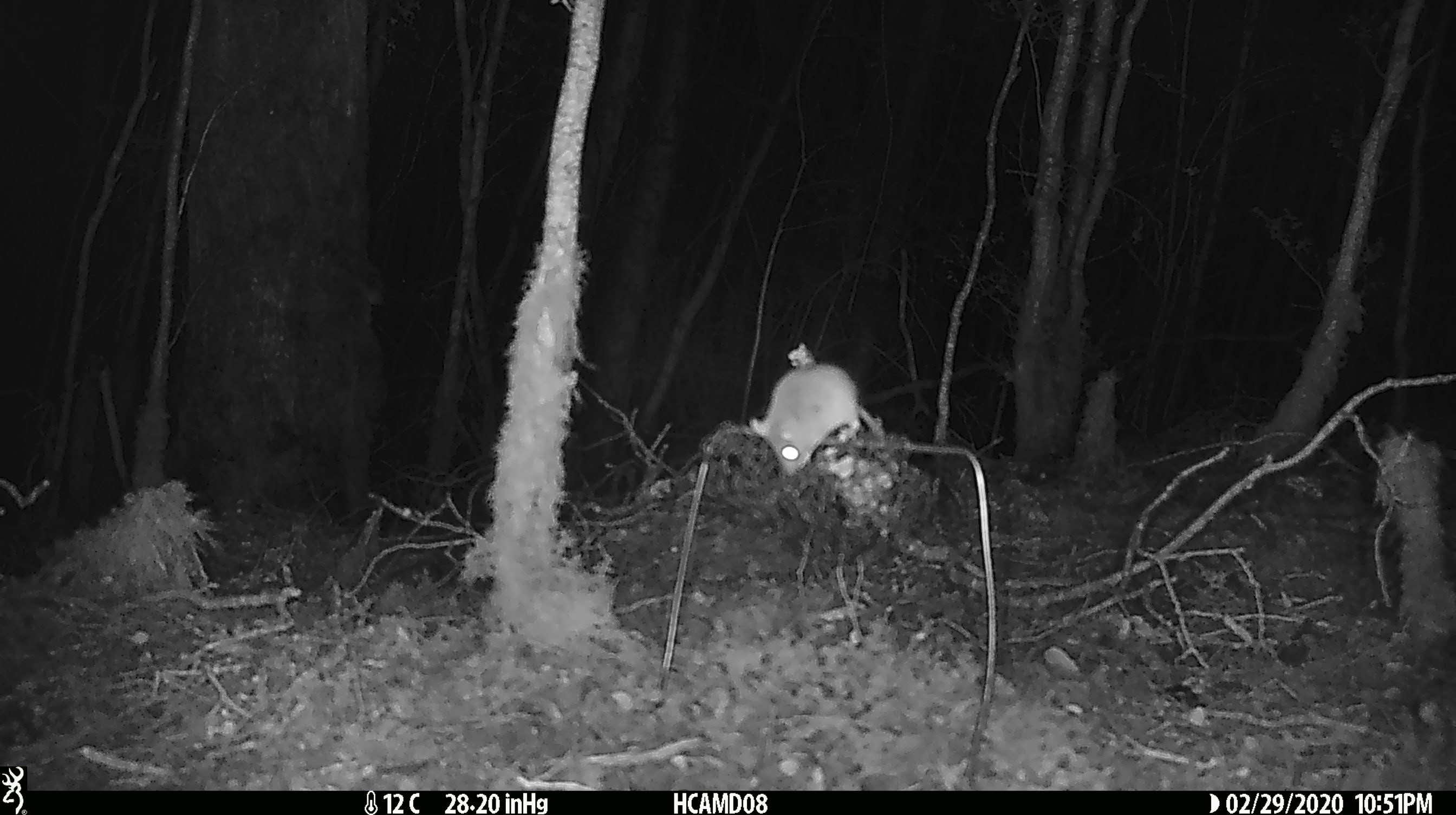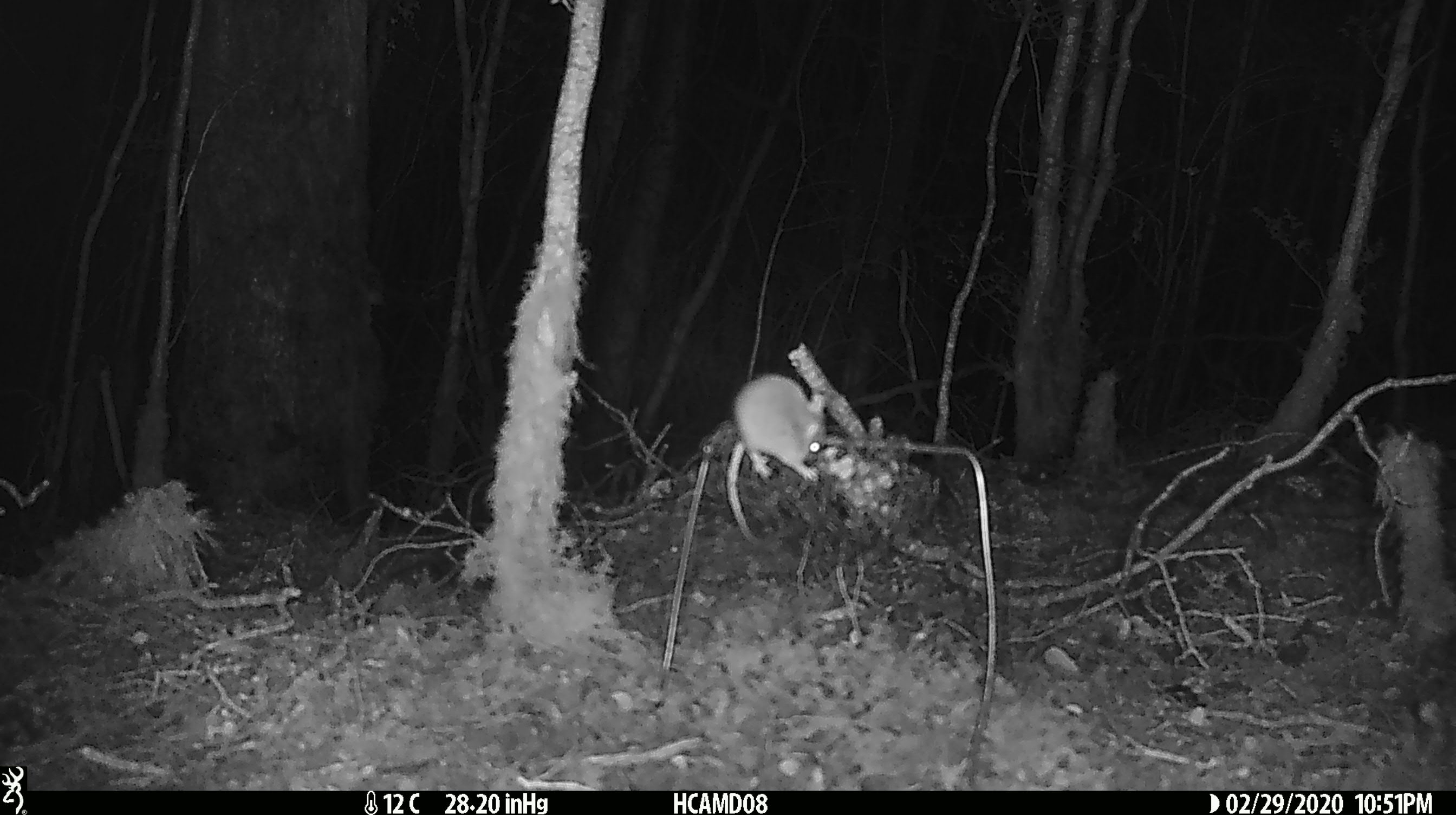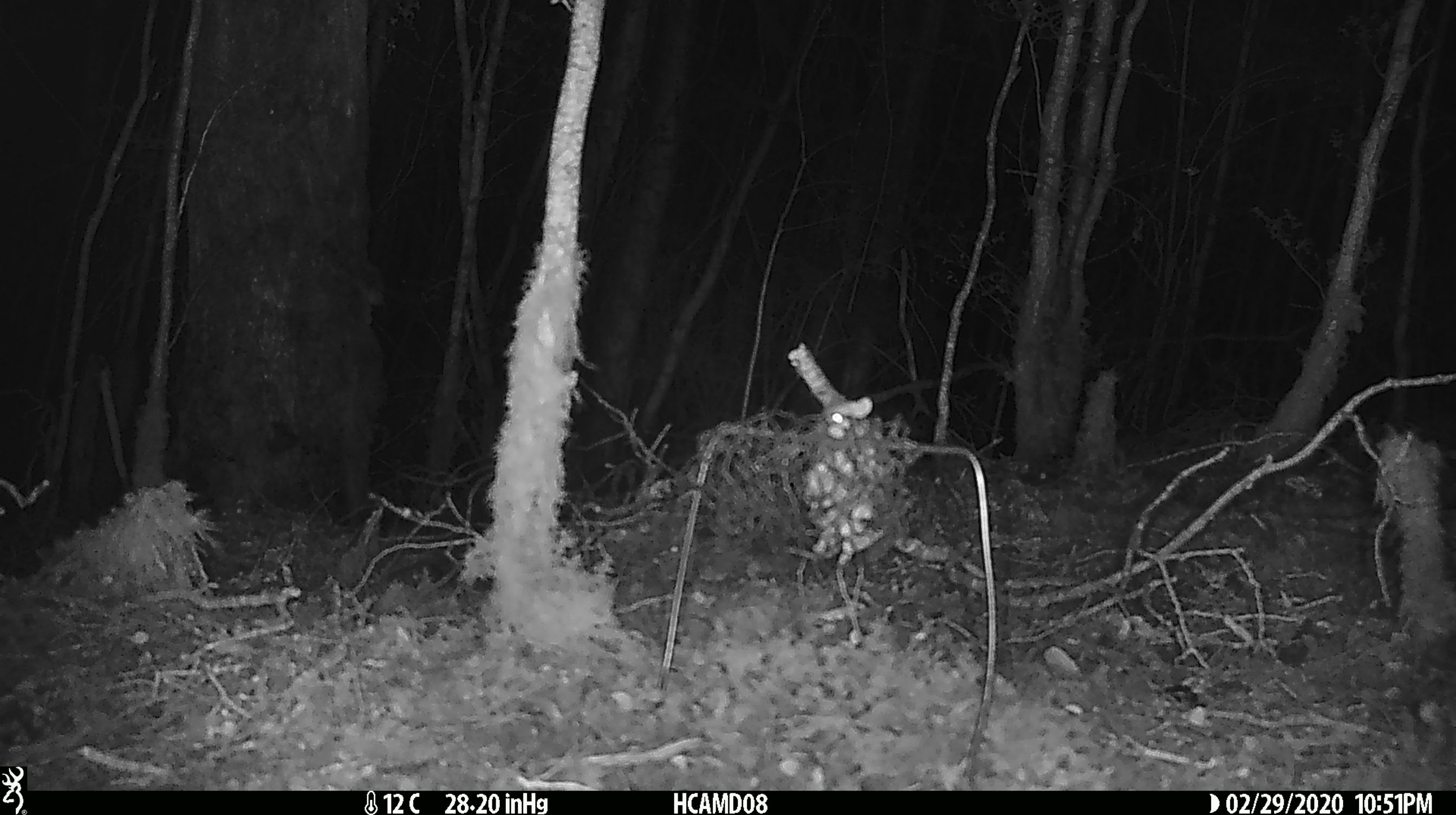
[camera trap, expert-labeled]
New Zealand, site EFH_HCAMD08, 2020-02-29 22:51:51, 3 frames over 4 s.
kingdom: Animalia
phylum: Chordata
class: Mammalia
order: Rodentia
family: Muridae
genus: Mus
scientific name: Mus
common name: mouse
Mouse (Mus).